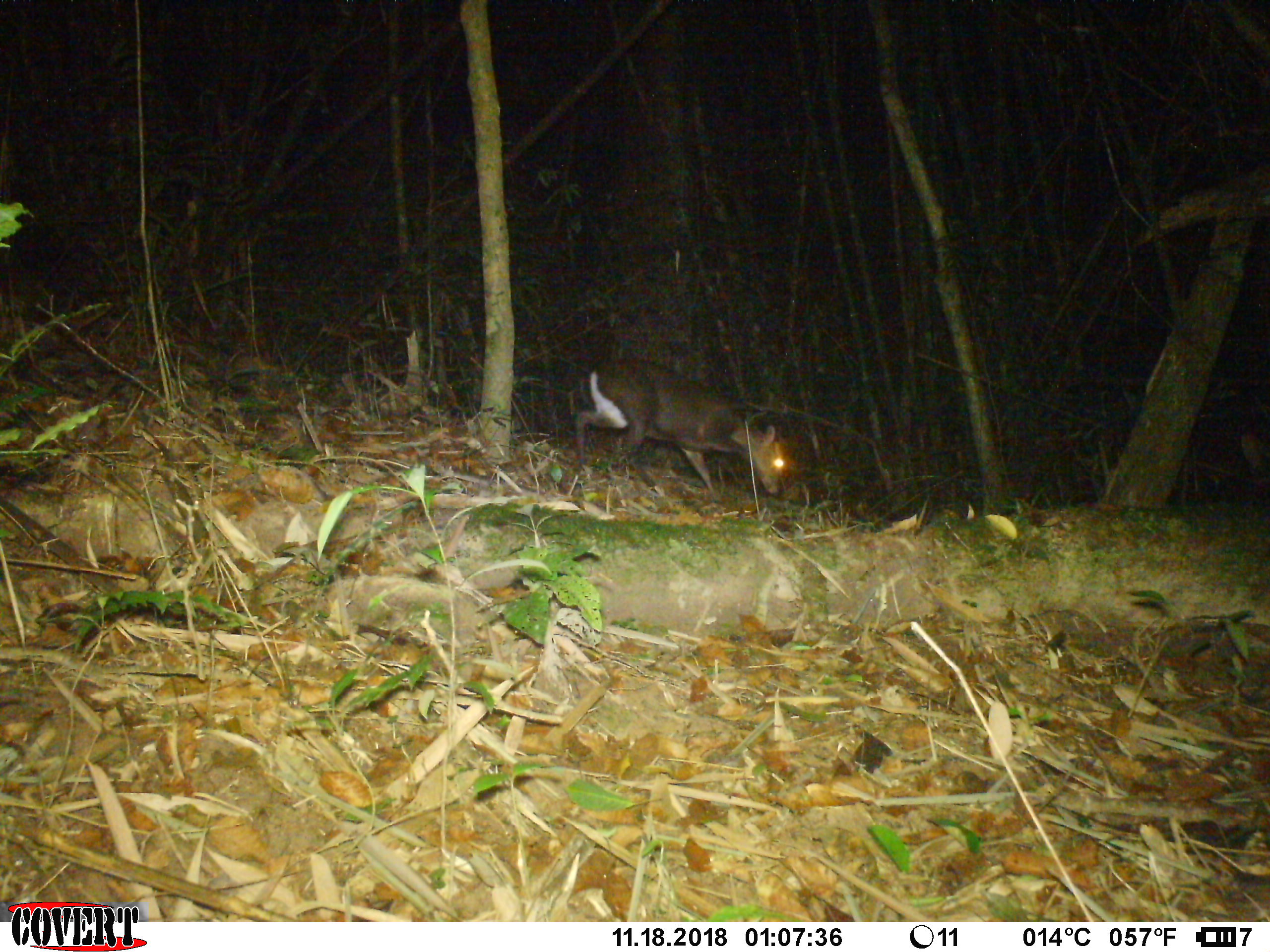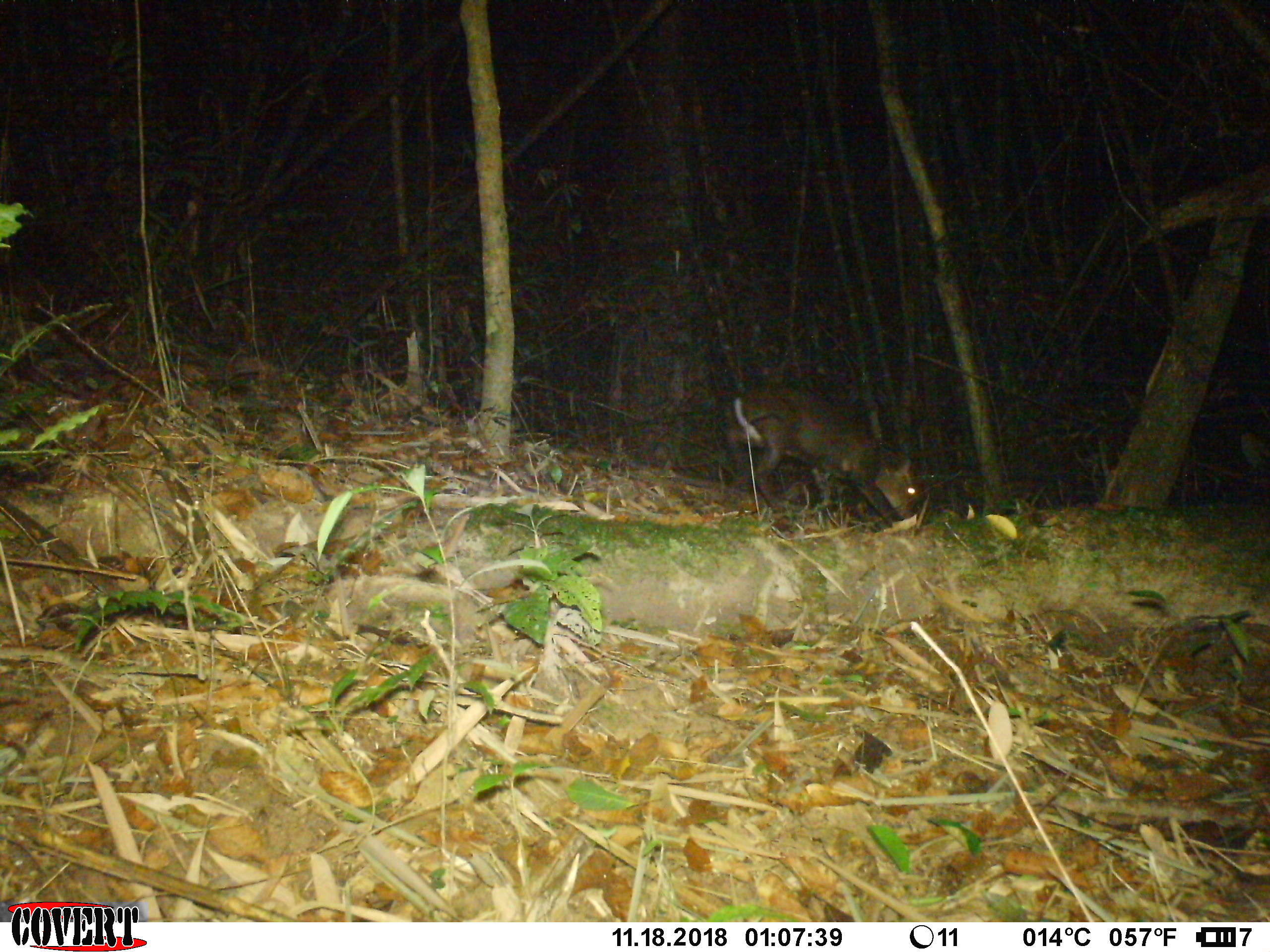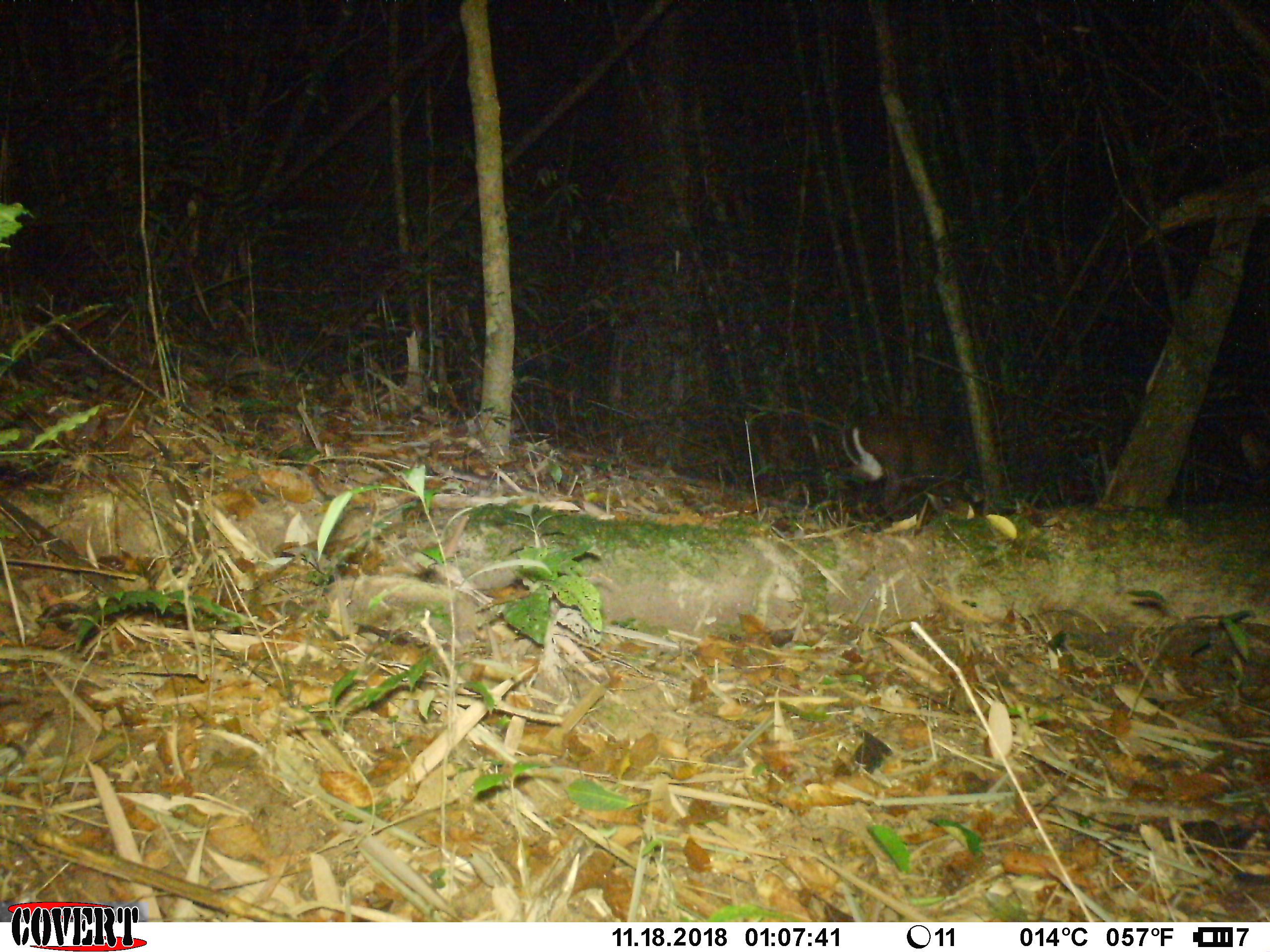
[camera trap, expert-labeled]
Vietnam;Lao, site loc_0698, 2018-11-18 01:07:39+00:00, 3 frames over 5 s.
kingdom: Animalia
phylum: Chordata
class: Mammalia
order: Artiodactyla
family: Cervidae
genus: Muntiacus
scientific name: Muntiacus rooseveltorum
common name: roosevelt's muntjac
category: roosevelts muntjac group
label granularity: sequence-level